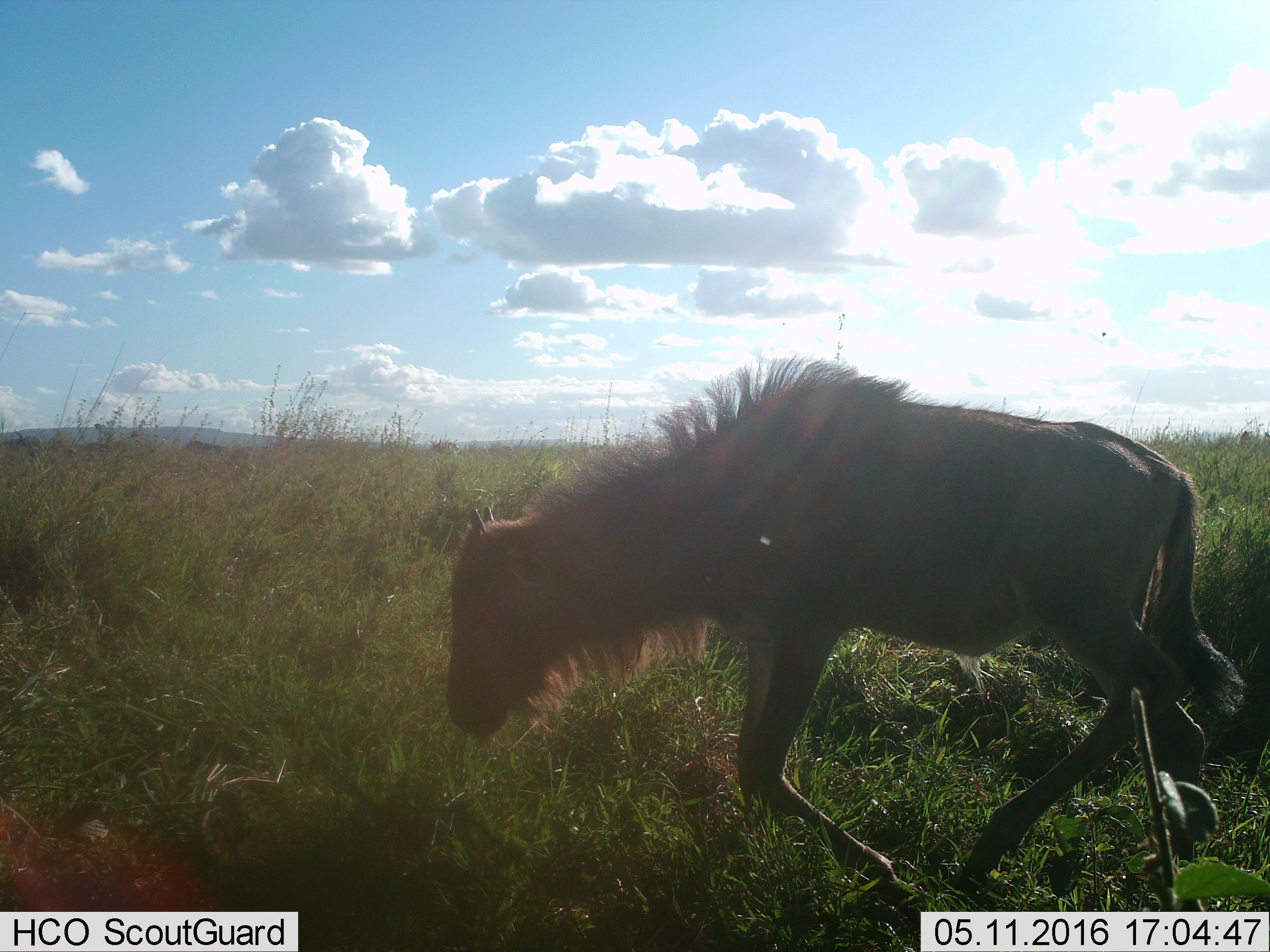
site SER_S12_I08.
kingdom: Animalia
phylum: Chordata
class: Mammalia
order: Artiodactyla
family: Bovidae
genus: Connochaetes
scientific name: Connochaetes taurinus taurinus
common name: blue wildebeest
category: wildebeestblue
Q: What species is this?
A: Wildebeestblue (blue wildebeest) (Connochaetes taurinus taurinus).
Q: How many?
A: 1.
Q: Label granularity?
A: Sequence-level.